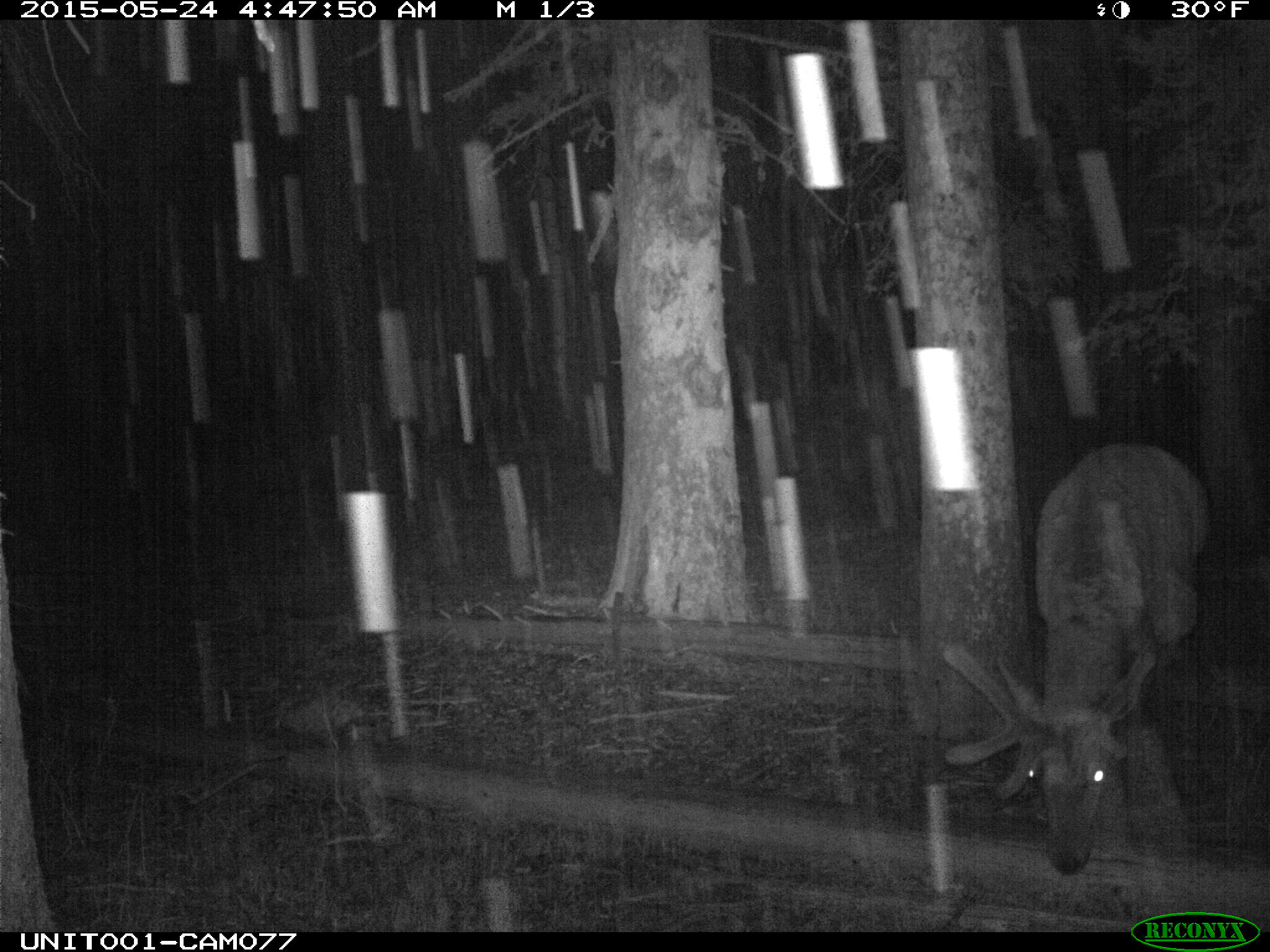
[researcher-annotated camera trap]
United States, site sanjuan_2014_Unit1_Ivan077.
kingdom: Animalia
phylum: Chordata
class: Mammalia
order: Artiodactyla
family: Cervidae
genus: Cervus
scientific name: Cervus elaphus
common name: red deer